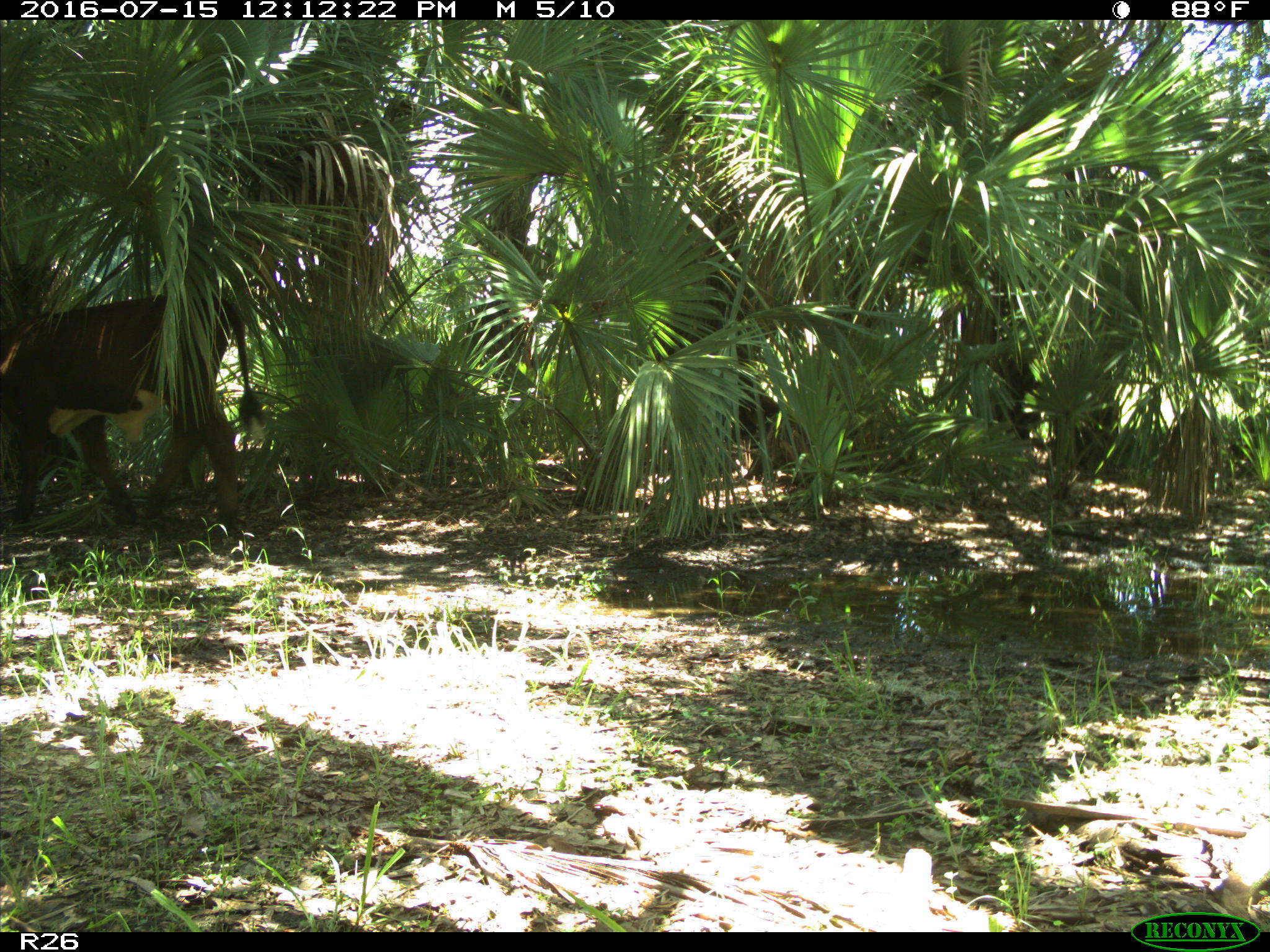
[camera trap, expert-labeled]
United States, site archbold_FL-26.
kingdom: Animalia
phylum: Chordata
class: Mammalia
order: Artiodactyla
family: Bovidae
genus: Bos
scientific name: Bos taurus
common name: domestic cow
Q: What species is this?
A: Bos taurus (domestic cow).